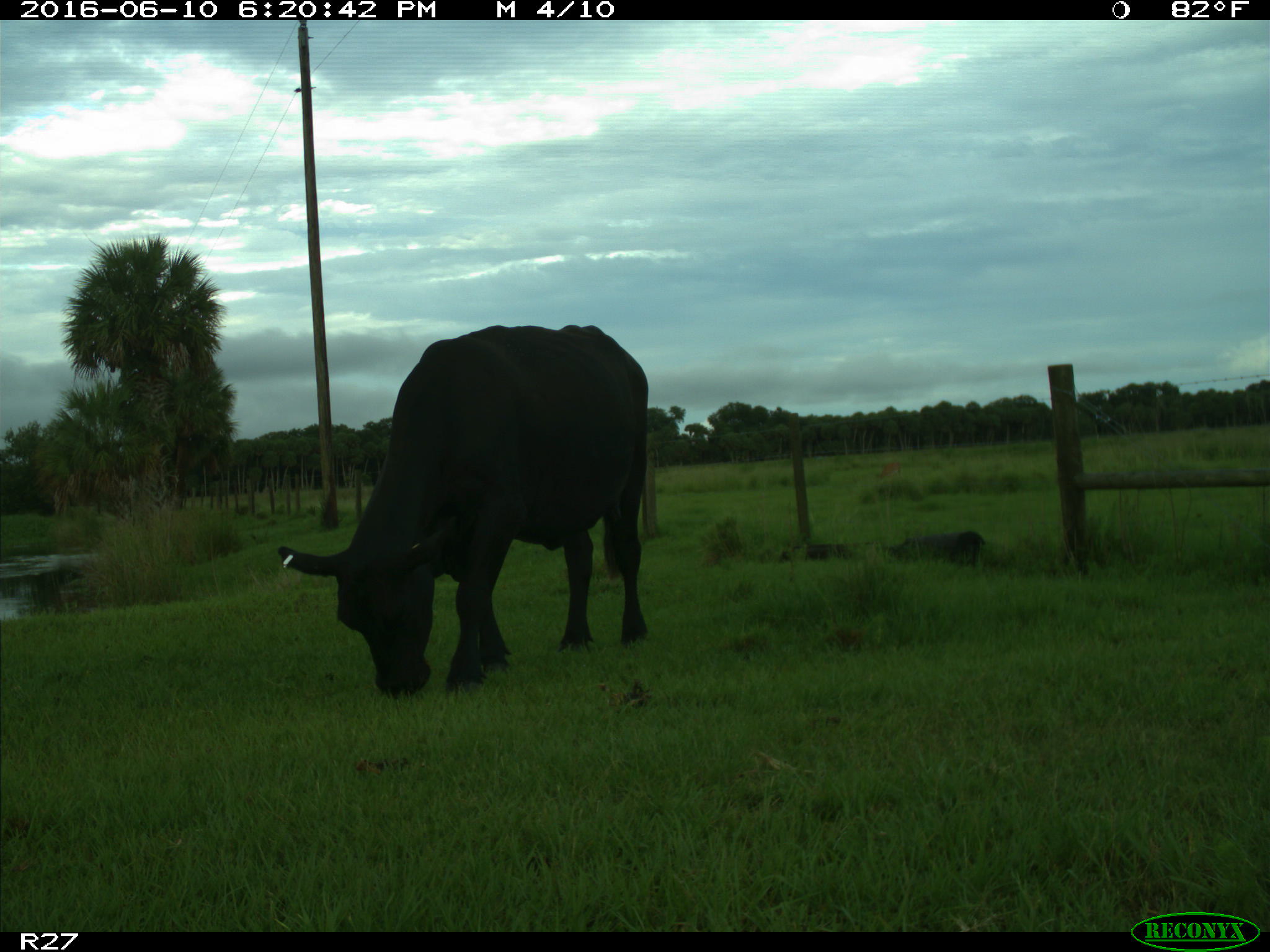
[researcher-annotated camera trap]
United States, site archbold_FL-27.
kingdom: Animalia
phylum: Chordata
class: Mammalia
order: Artiodactyla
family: Bovidae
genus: Bos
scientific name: Bos taurus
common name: domestic cow